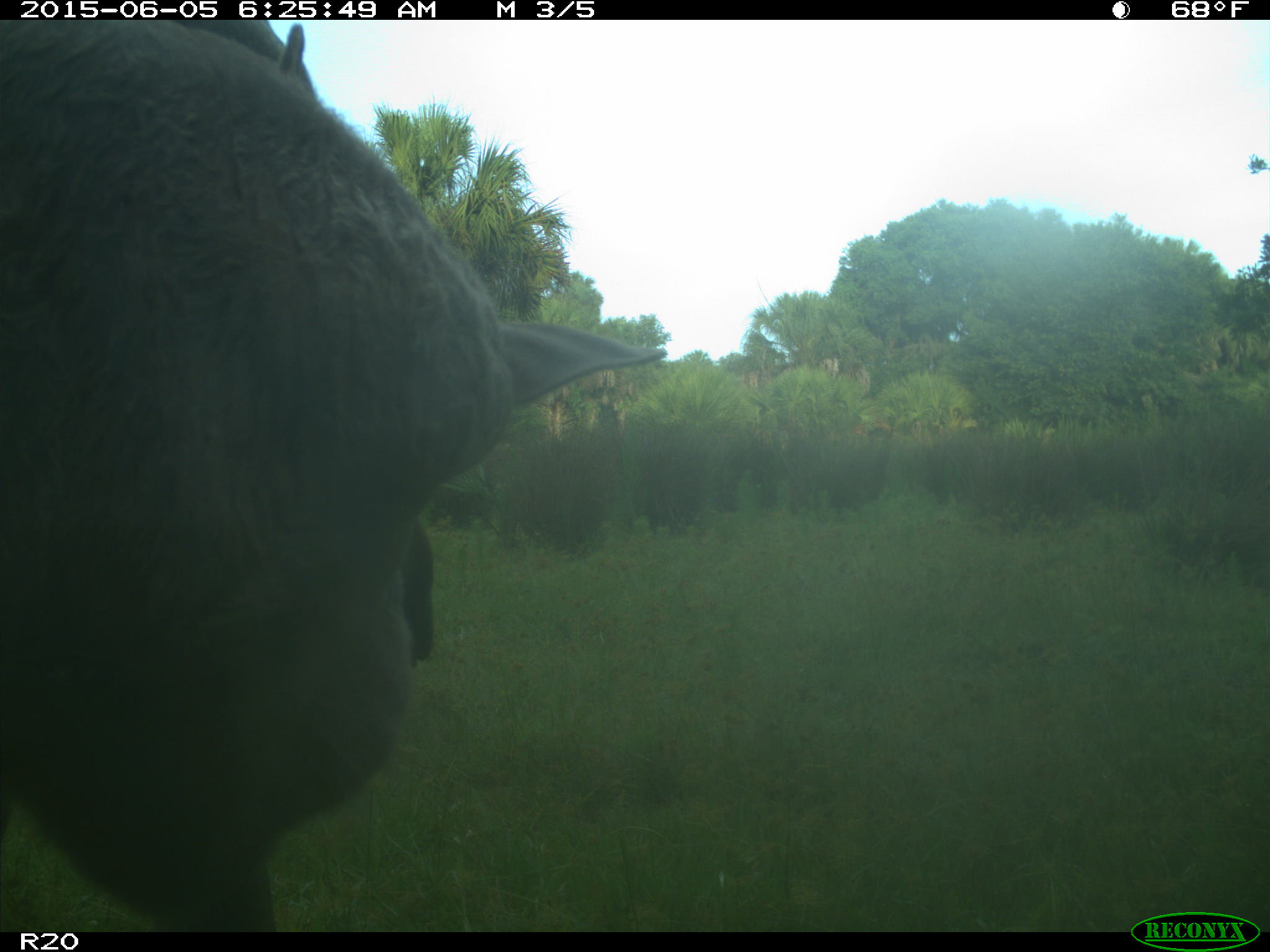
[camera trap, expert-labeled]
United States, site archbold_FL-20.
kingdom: Animalia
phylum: Chordata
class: Mammalia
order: Artiodactyla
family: Bovidae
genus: Bos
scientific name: Bos taurus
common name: domestic cow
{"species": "Bos taurus (domestic cow)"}